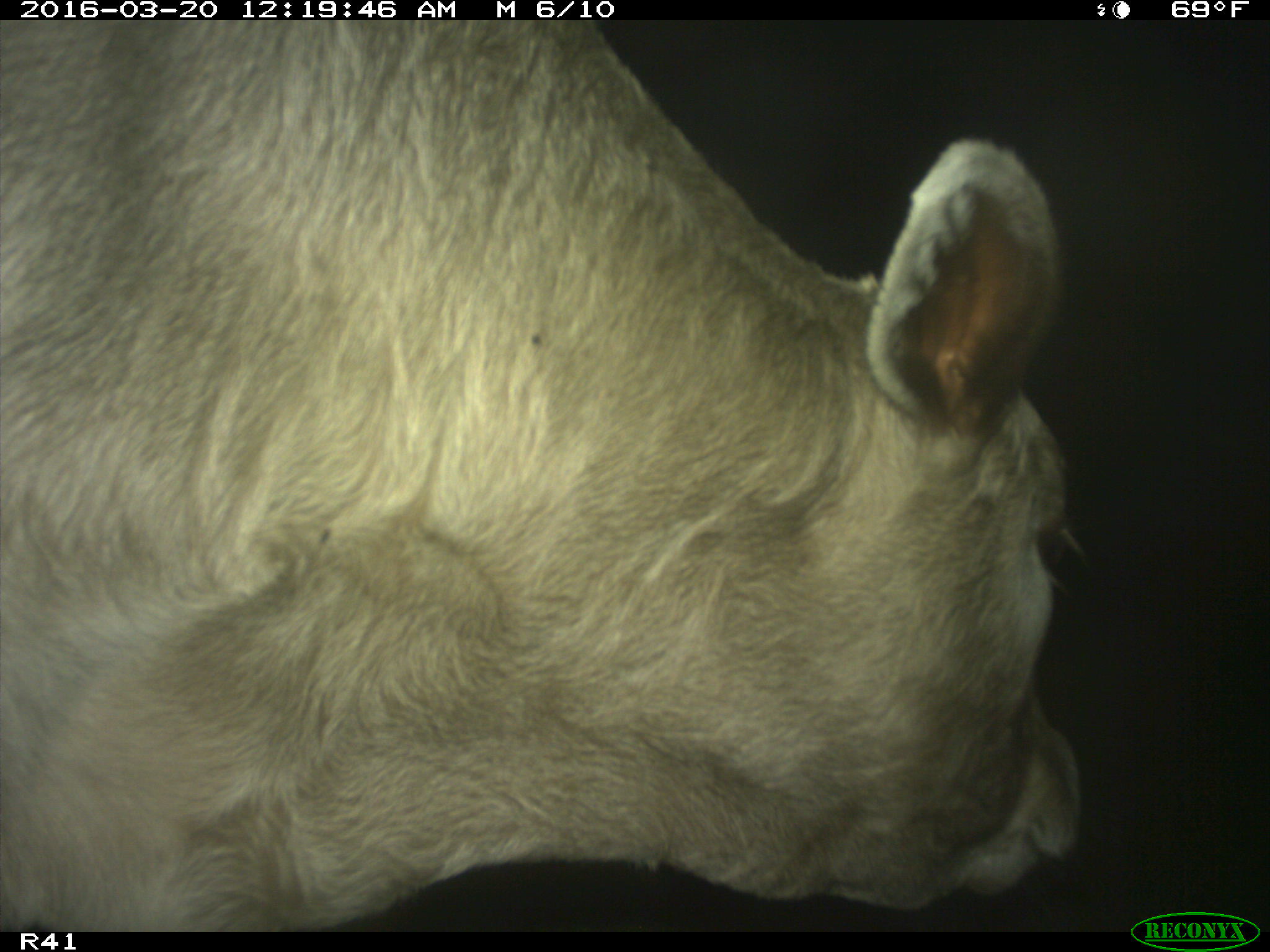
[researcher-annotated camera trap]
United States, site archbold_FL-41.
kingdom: Animalia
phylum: Chordata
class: Mammalia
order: Artiodactyla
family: Bovidae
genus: Bos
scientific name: Bos taurus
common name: domestic cow